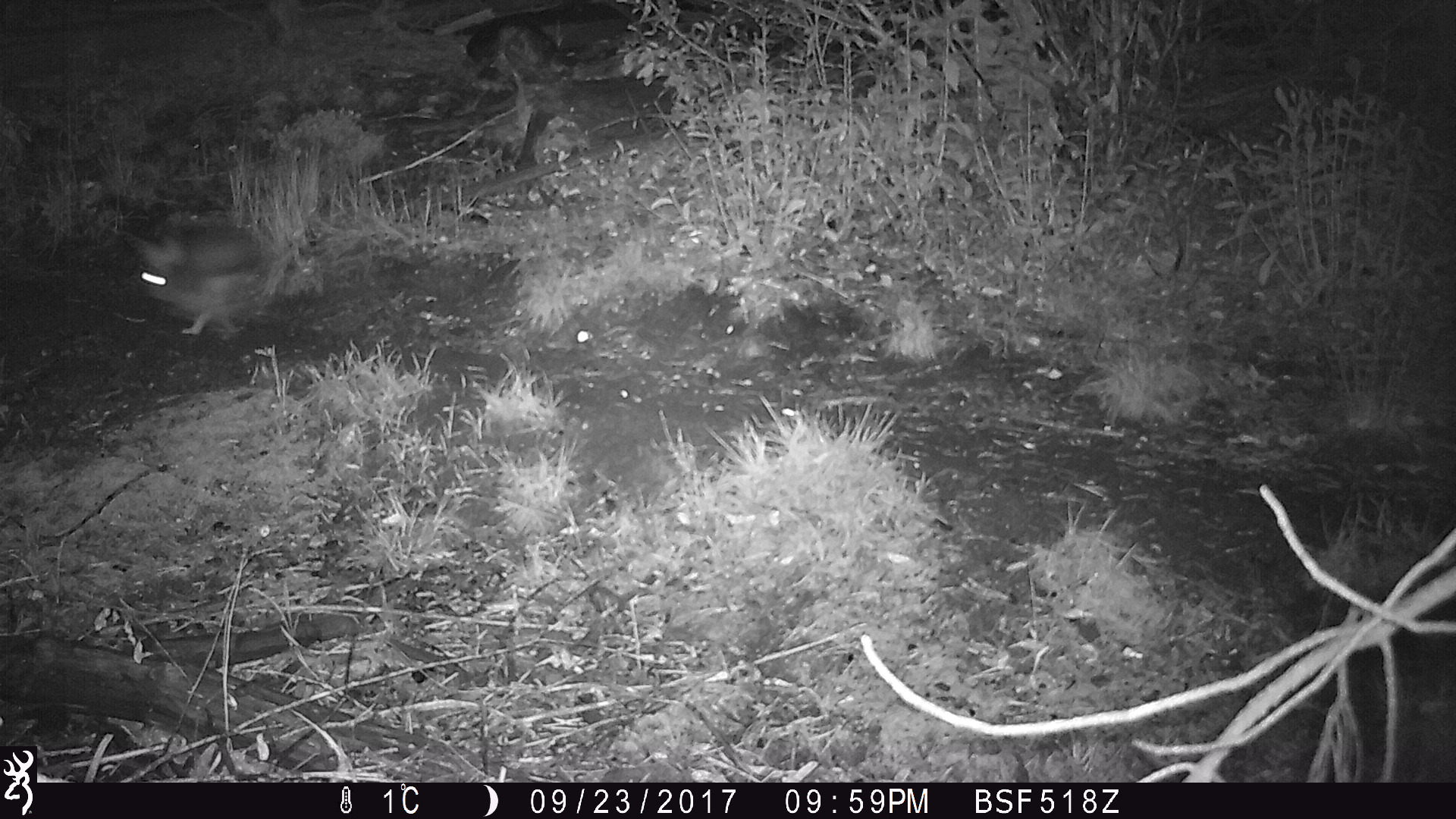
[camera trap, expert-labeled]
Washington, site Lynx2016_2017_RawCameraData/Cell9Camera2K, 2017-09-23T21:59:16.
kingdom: Animalia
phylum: Chordata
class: Mammalia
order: Lagomorpha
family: Leporidae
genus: Lepus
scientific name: Lepus americanus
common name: snowshoe hare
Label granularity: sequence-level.